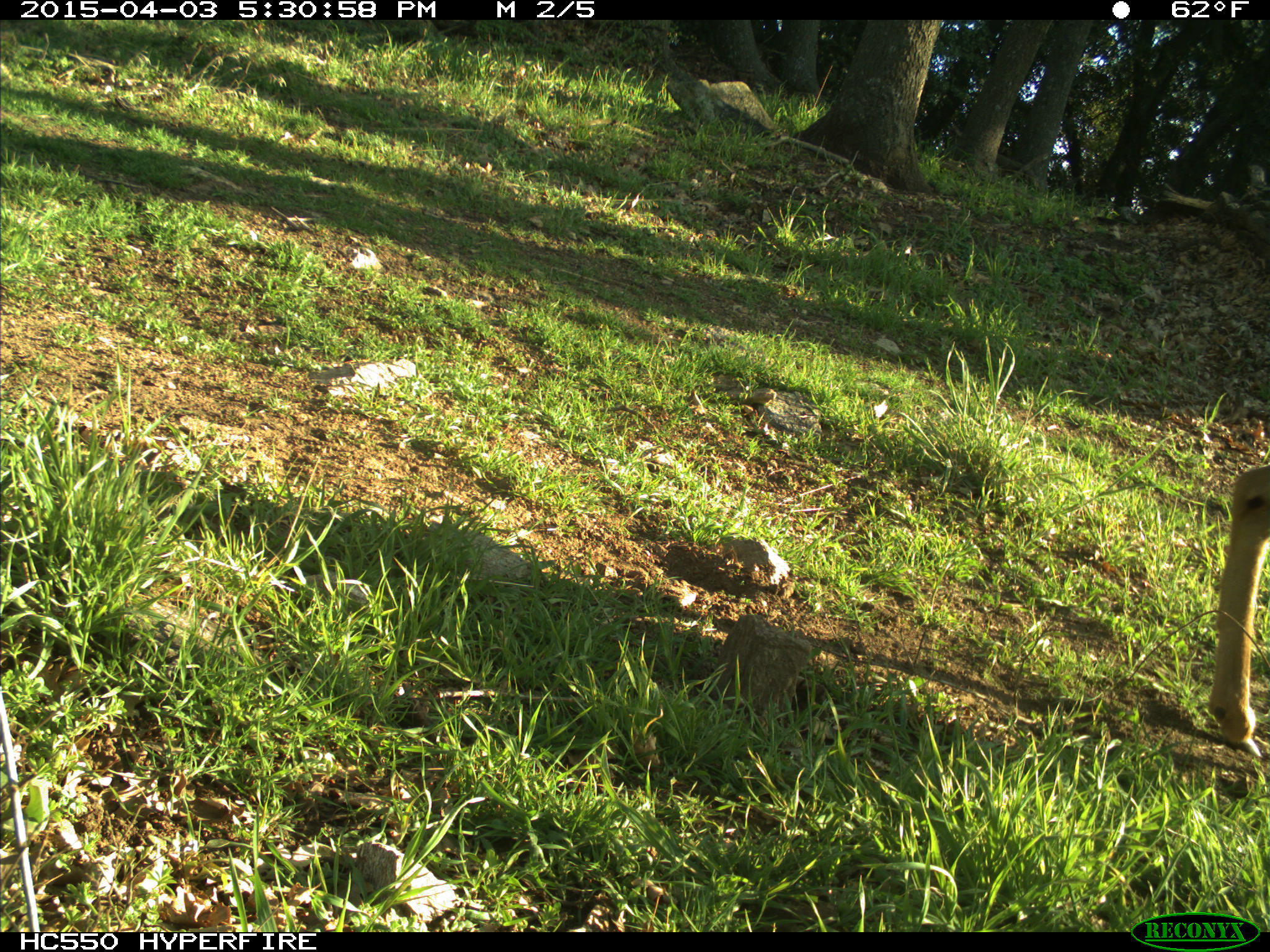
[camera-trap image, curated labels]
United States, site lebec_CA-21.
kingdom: Animalia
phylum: Chordata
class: Mammalia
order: Artiodactyla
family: Cervidae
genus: Odocoileus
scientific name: Odocoileus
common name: deer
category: unidentified deer